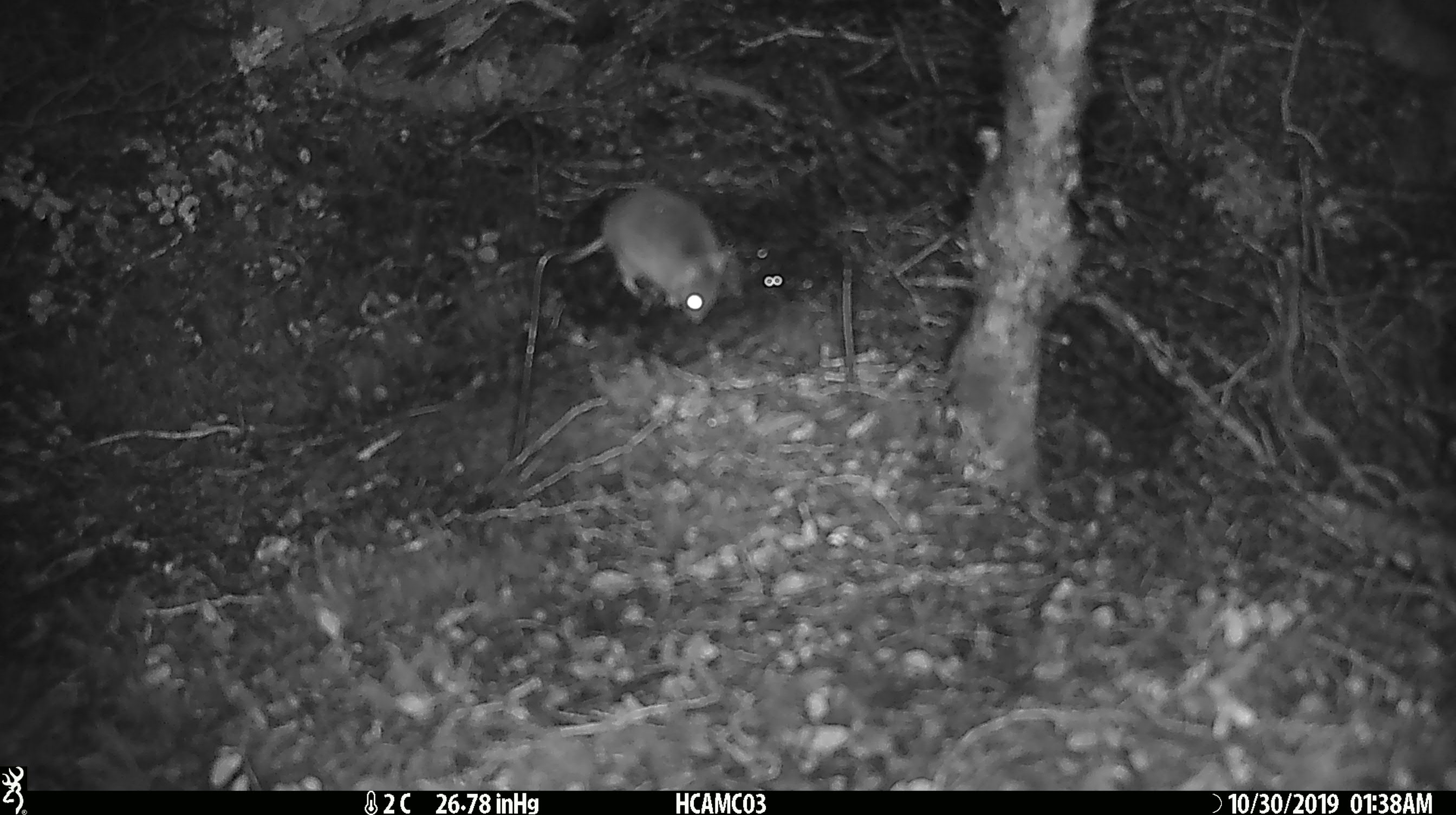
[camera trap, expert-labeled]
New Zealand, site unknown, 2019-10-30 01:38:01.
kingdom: Animalia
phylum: Chordata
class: Mammalia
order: Rodentia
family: Muridae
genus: Mus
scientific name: Mus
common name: mouse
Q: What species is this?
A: Mouse (Mus).